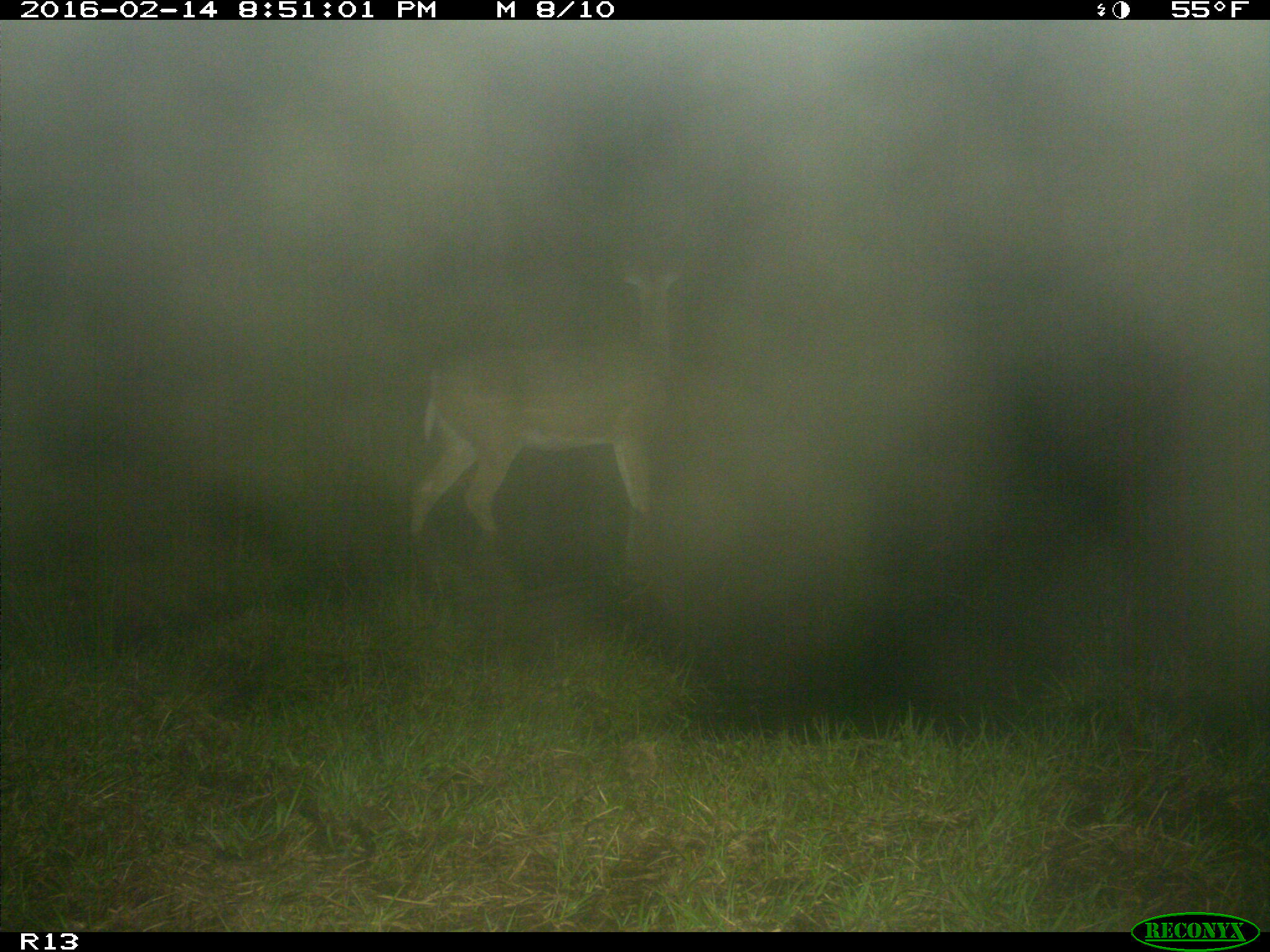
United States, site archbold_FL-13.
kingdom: Animalia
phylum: Chordata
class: Mammalia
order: Artiodactyla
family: Cervidae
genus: Odocoileus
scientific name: Odocoileus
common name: deer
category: unidentified deer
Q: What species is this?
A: Unidentified deer (deer) (Odocoileus).